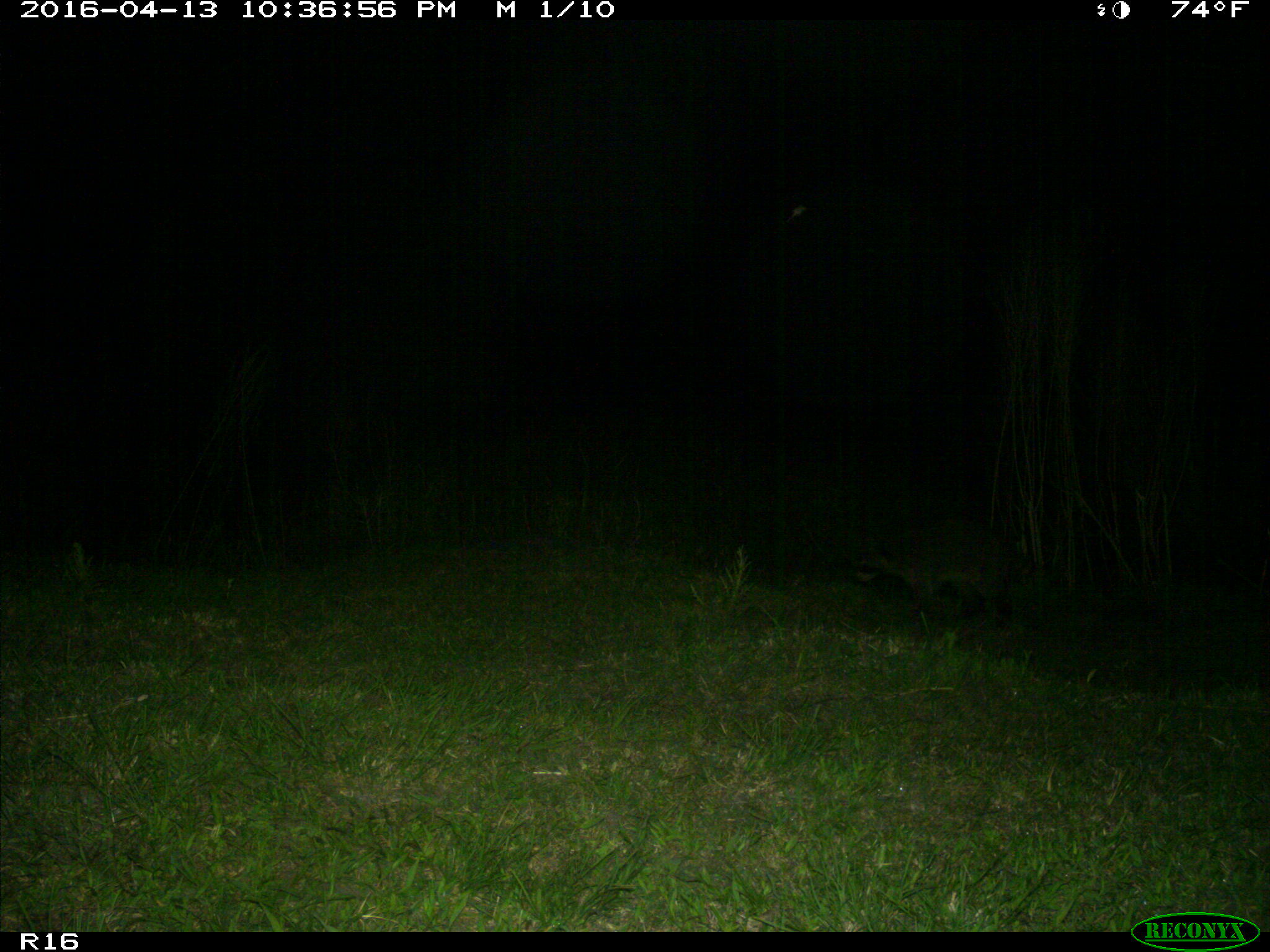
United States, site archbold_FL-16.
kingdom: Animalia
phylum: Chordata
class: Mammalia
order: Carnivora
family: Procyonidae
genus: Procyon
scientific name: Procyon lotor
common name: common raccoon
Procyon lotor (common raccoon).